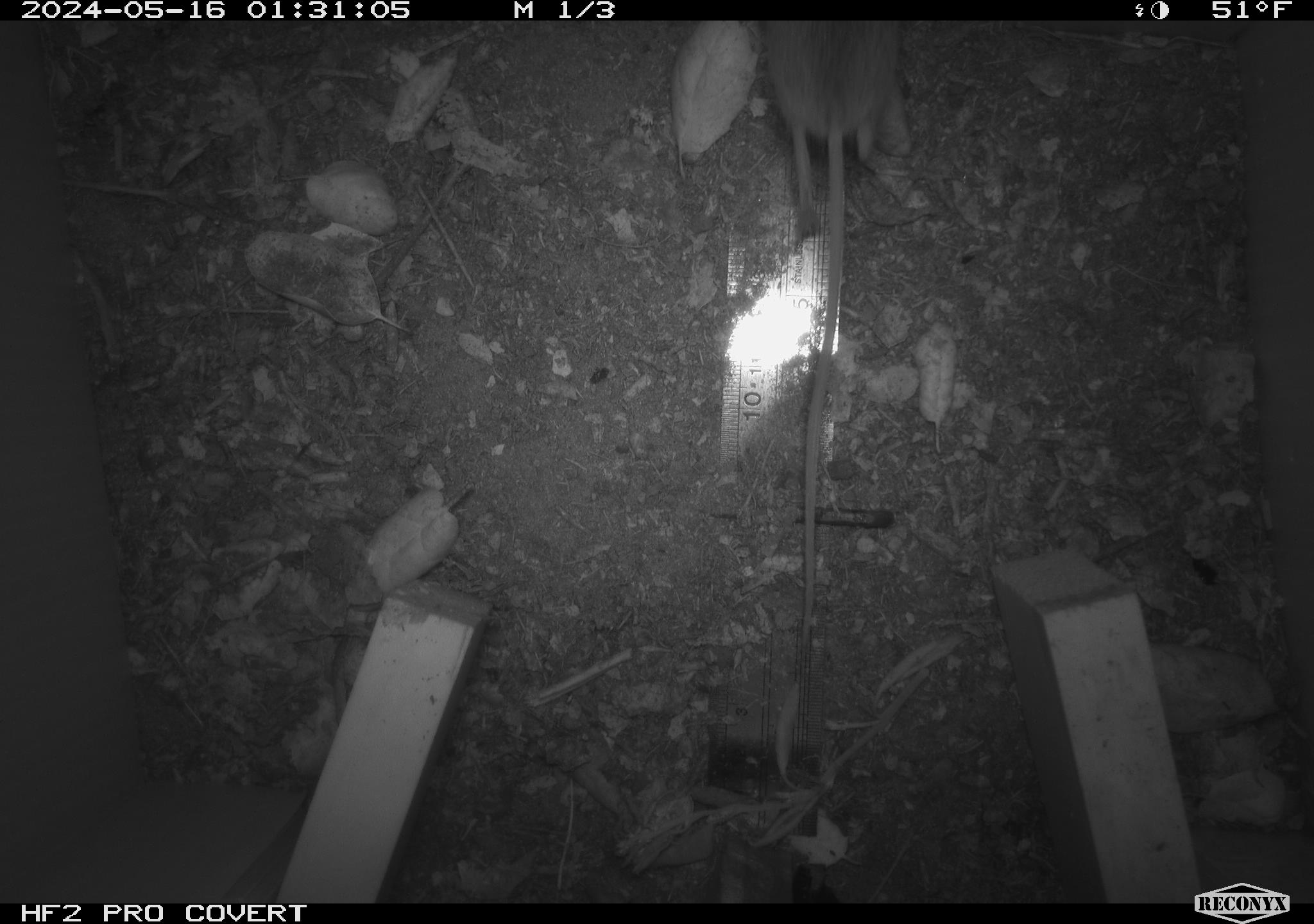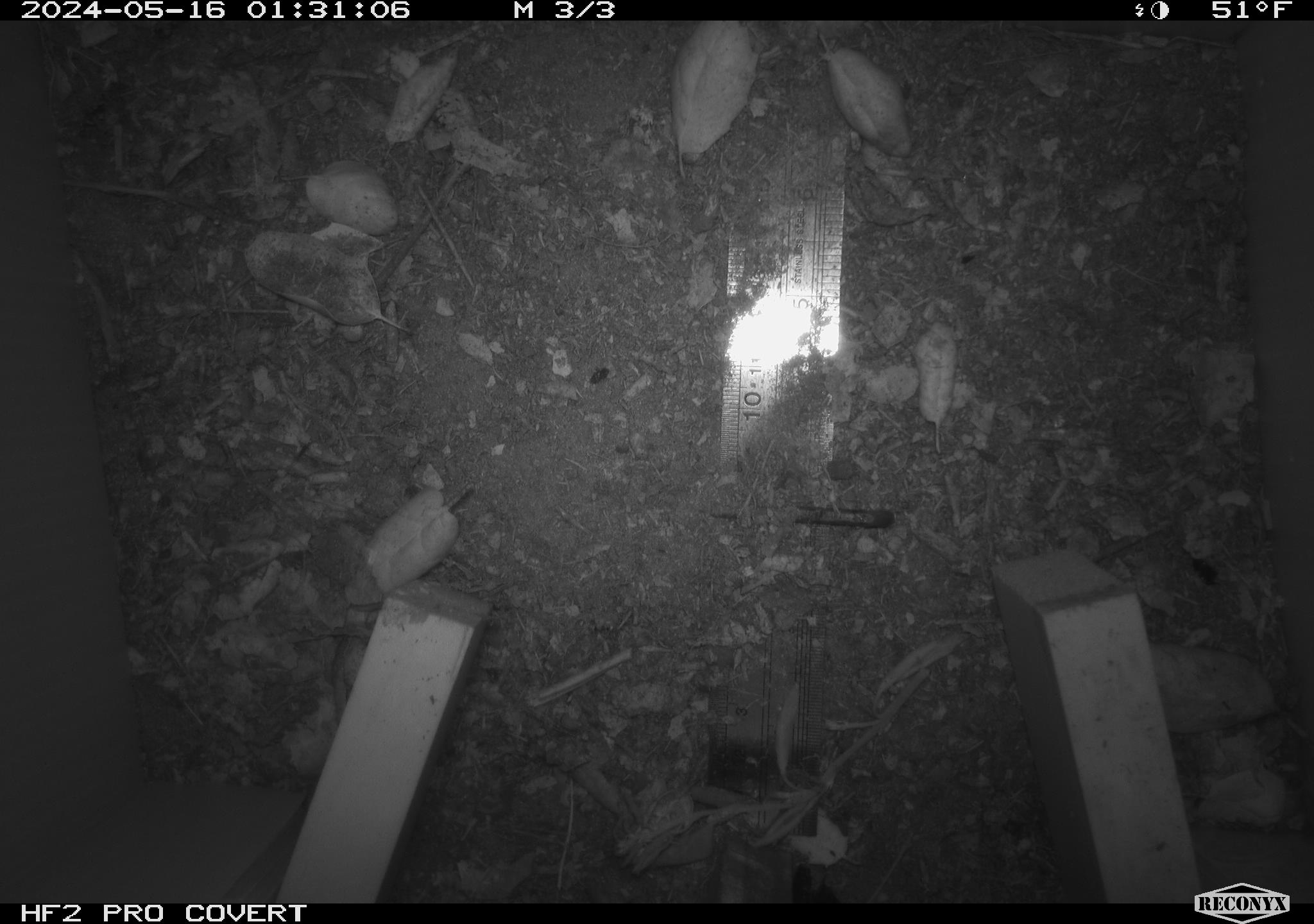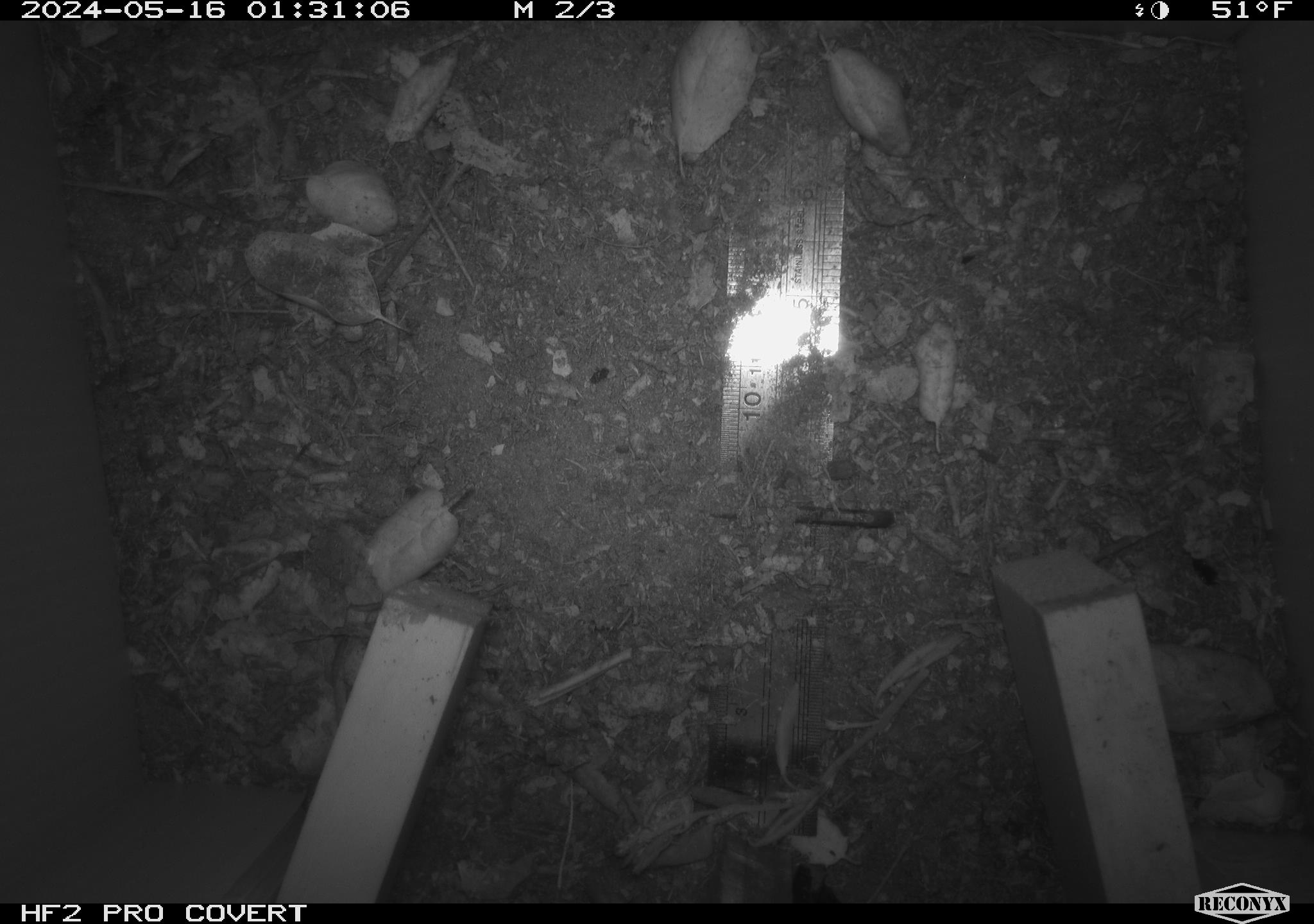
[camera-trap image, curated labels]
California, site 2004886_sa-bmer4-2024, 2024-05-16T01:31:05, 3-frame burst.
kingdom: Animalia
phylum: Chordata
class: Mammalia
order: Rodentia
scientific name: Rodentia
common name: mouse species